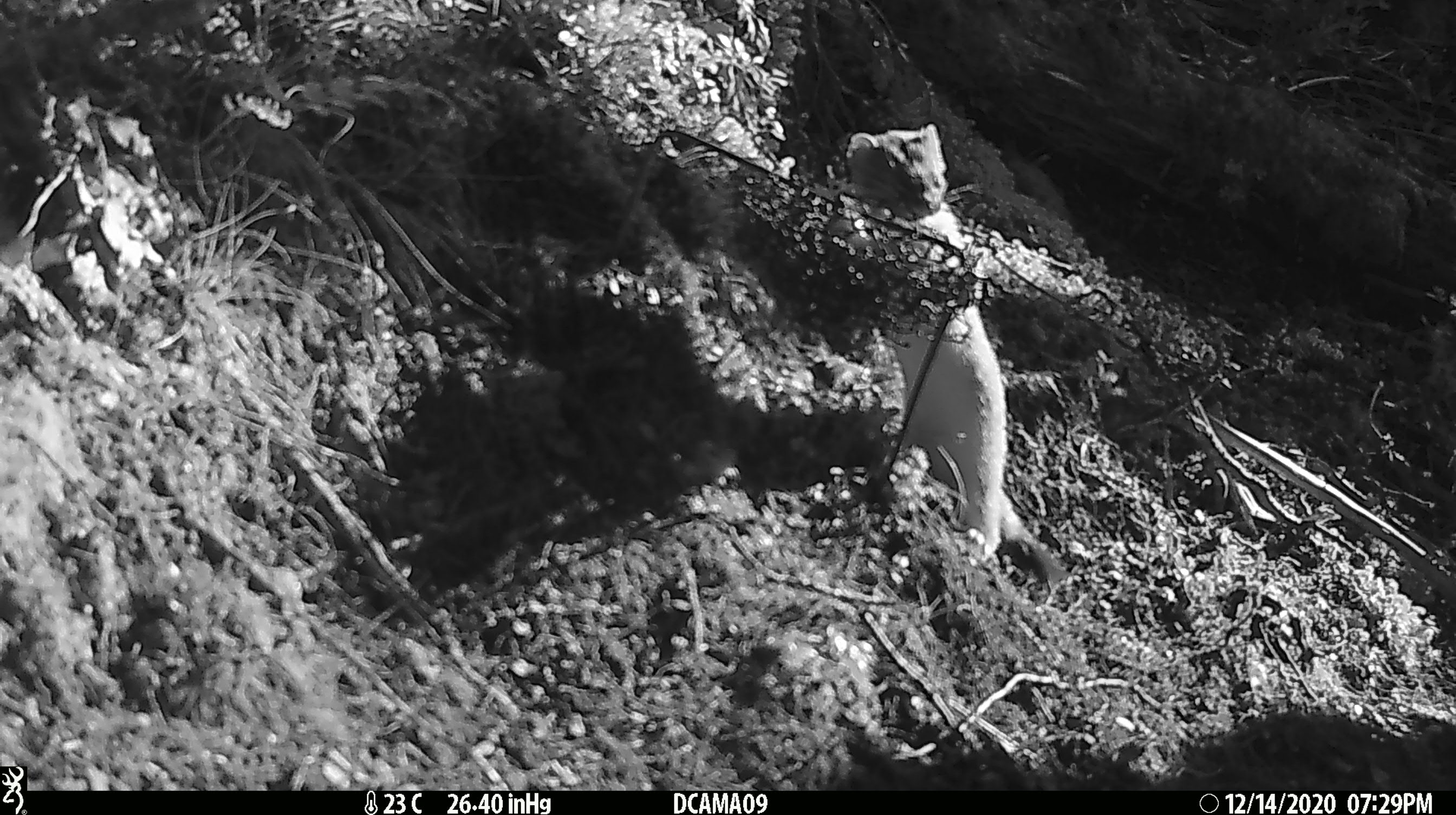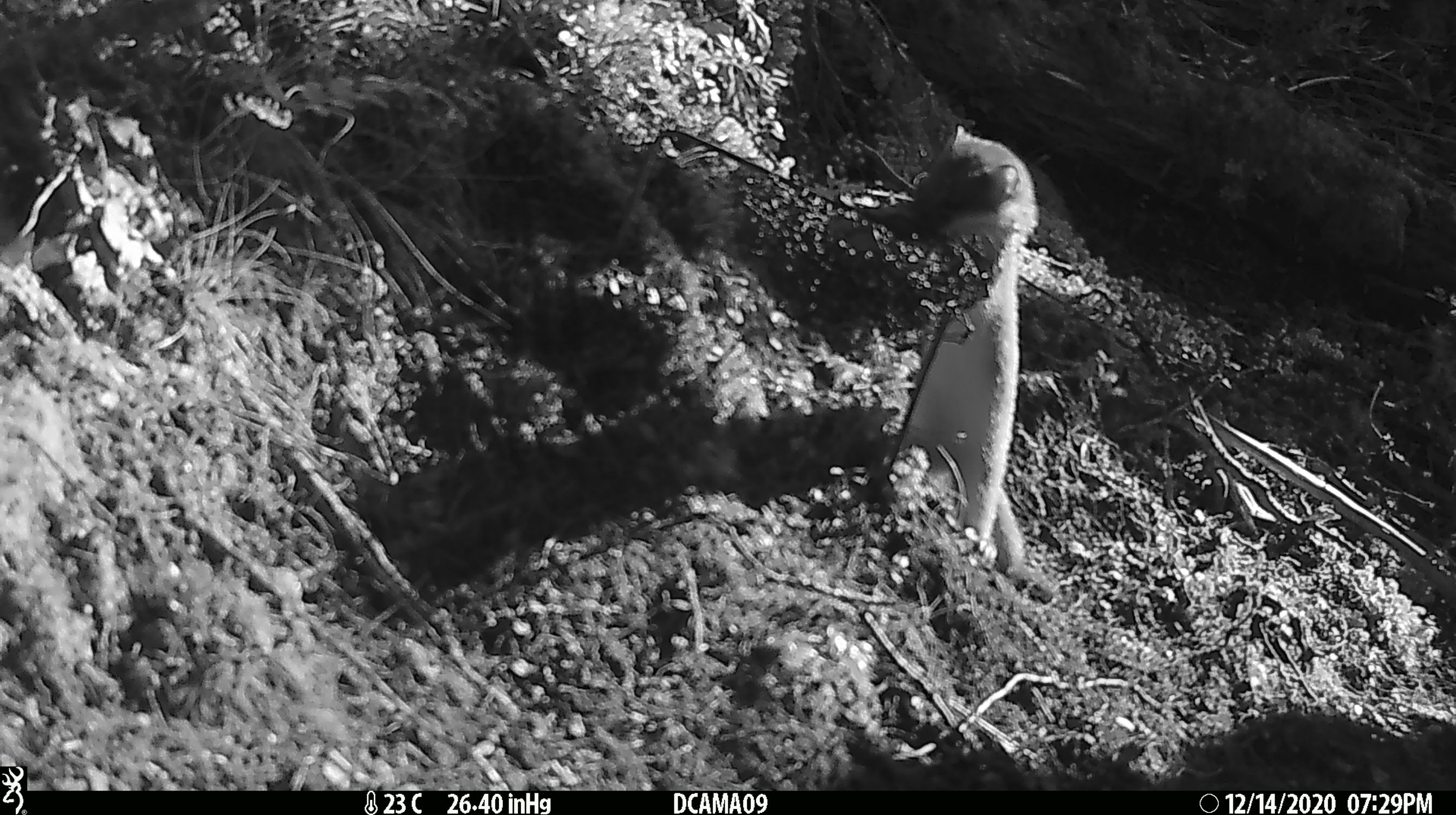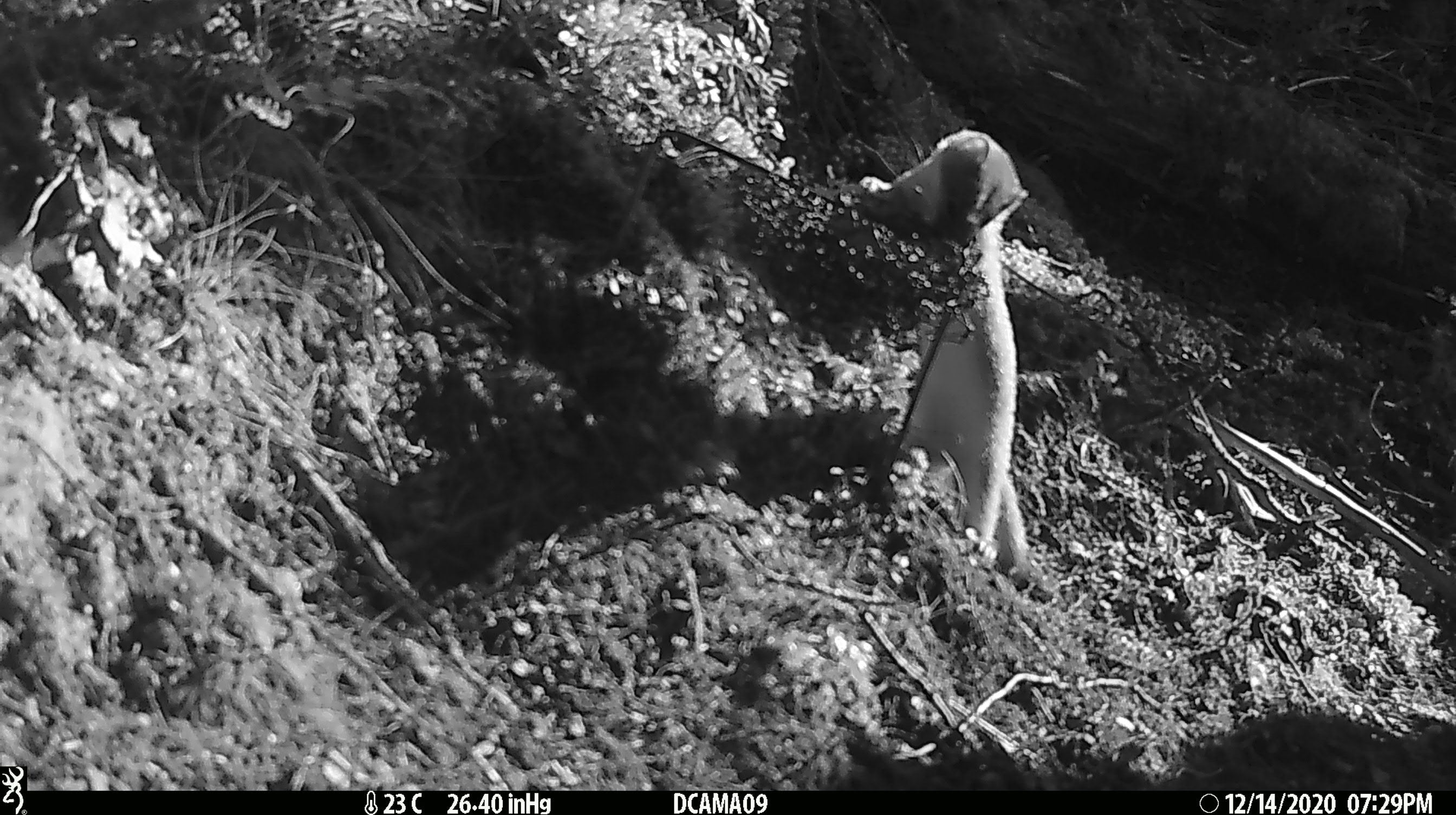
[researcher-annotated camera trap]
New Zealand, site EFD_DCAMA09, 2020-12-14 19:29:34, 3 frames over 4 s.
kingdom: Animalia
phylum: Chordata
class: Mammalia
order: Carnivora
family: Mustelidae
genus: Mustela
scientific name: Mustela erminea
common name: stoat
Stoat (Mustela erminea).